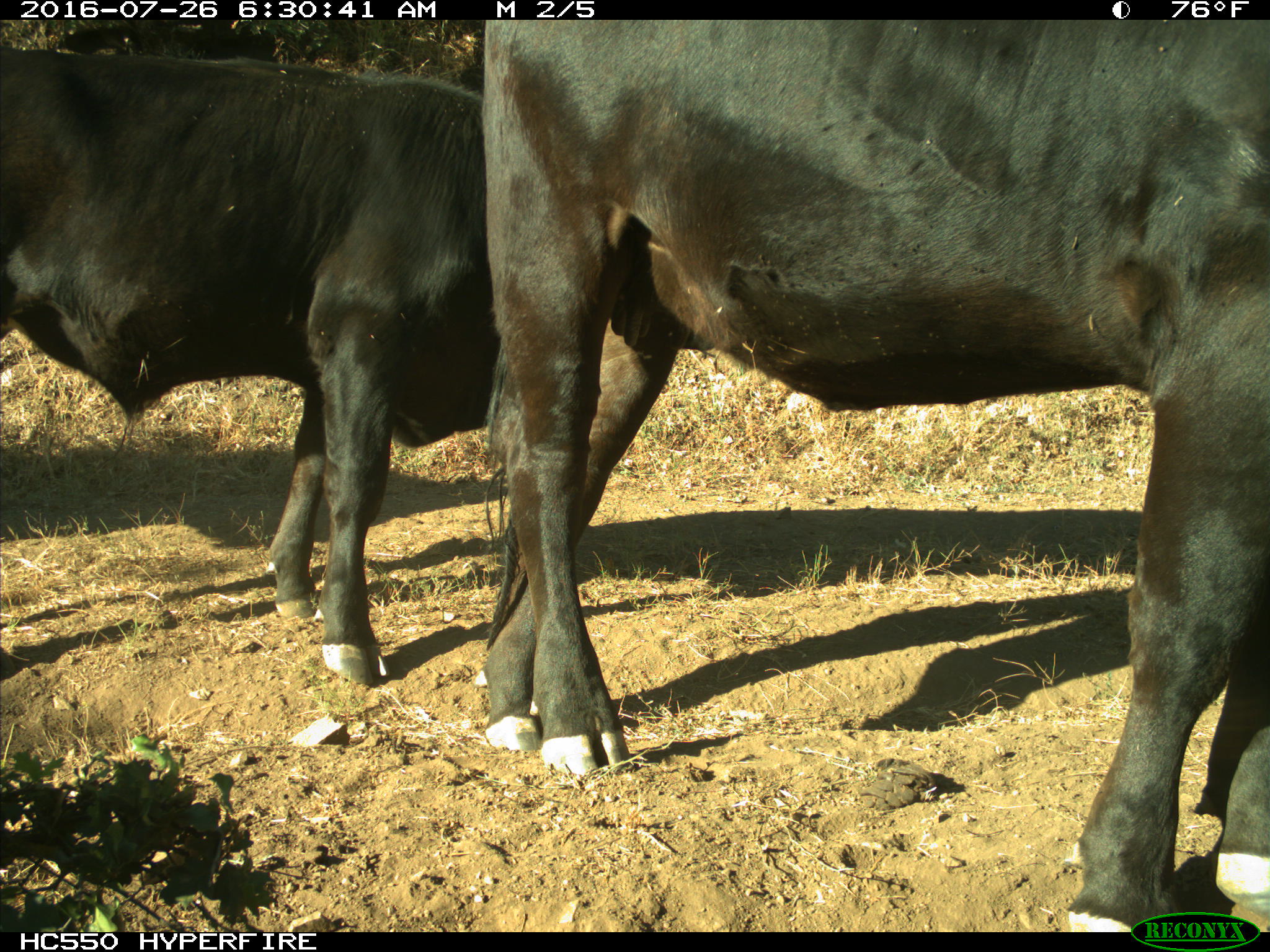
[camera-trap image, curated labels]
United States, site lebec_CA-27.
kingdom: Animalia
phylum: Chordata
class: Mammalia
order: Artiodactyla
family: Bovidae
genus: Bos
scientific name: Bos taurus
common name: domestic cow